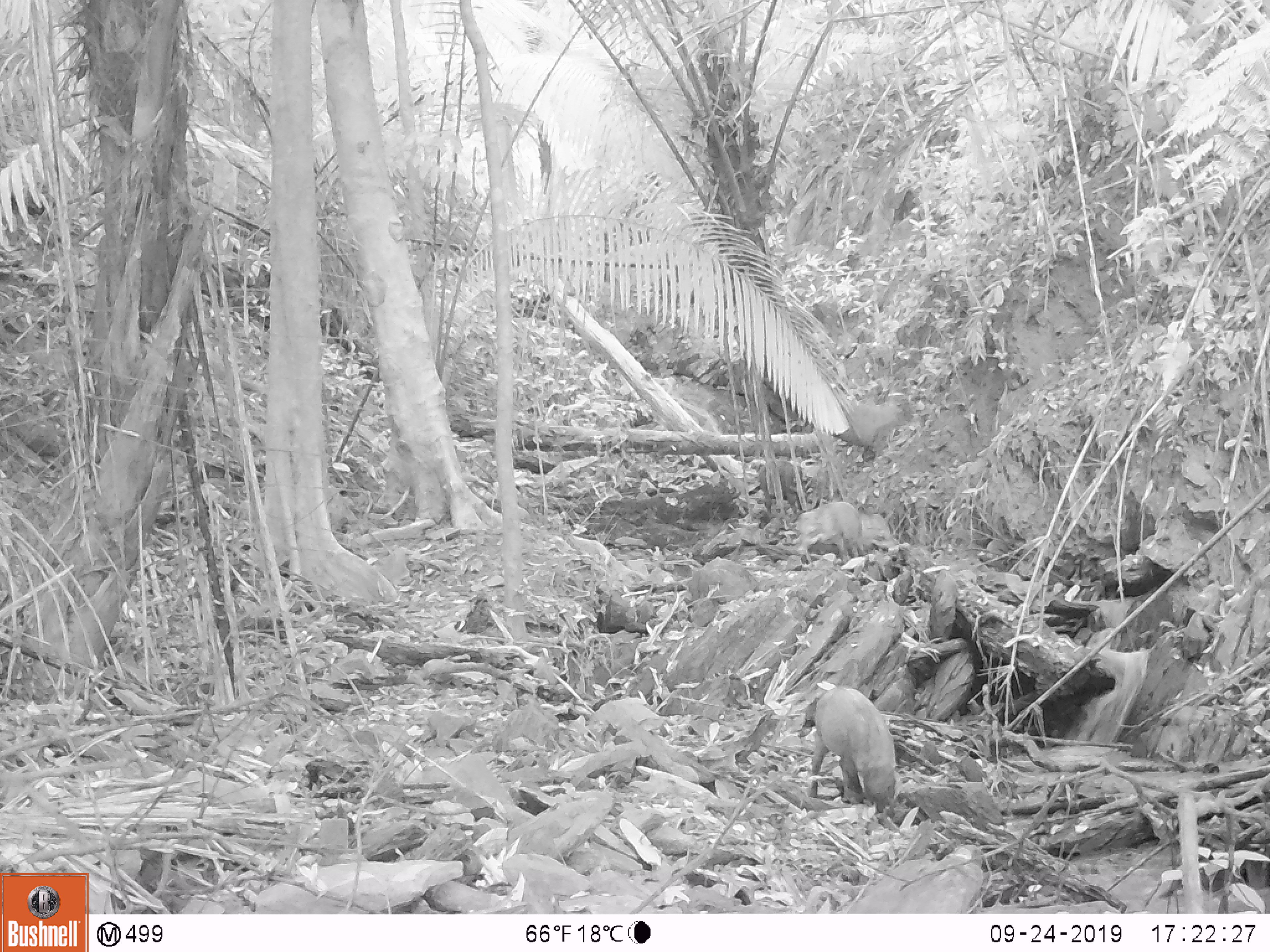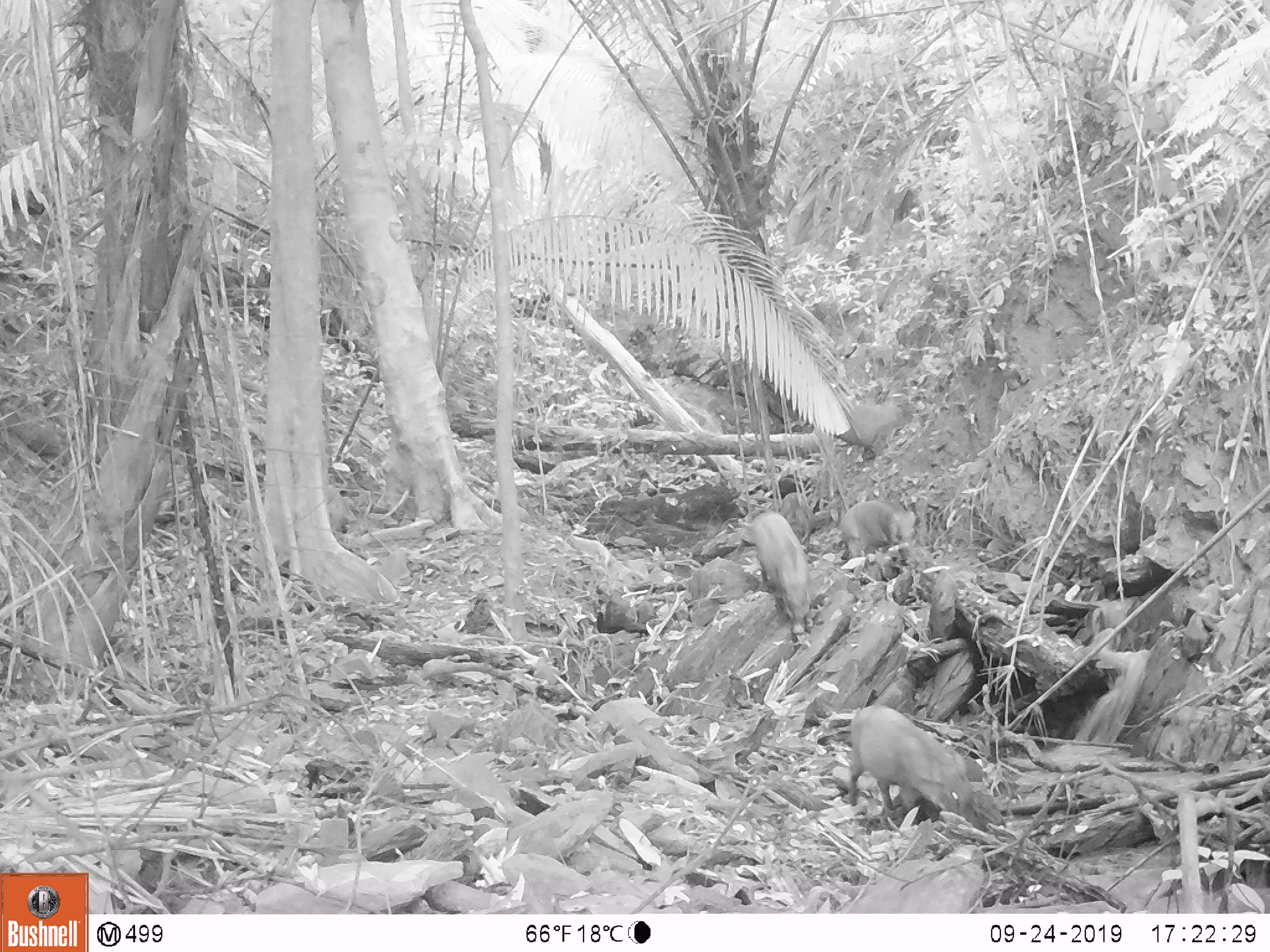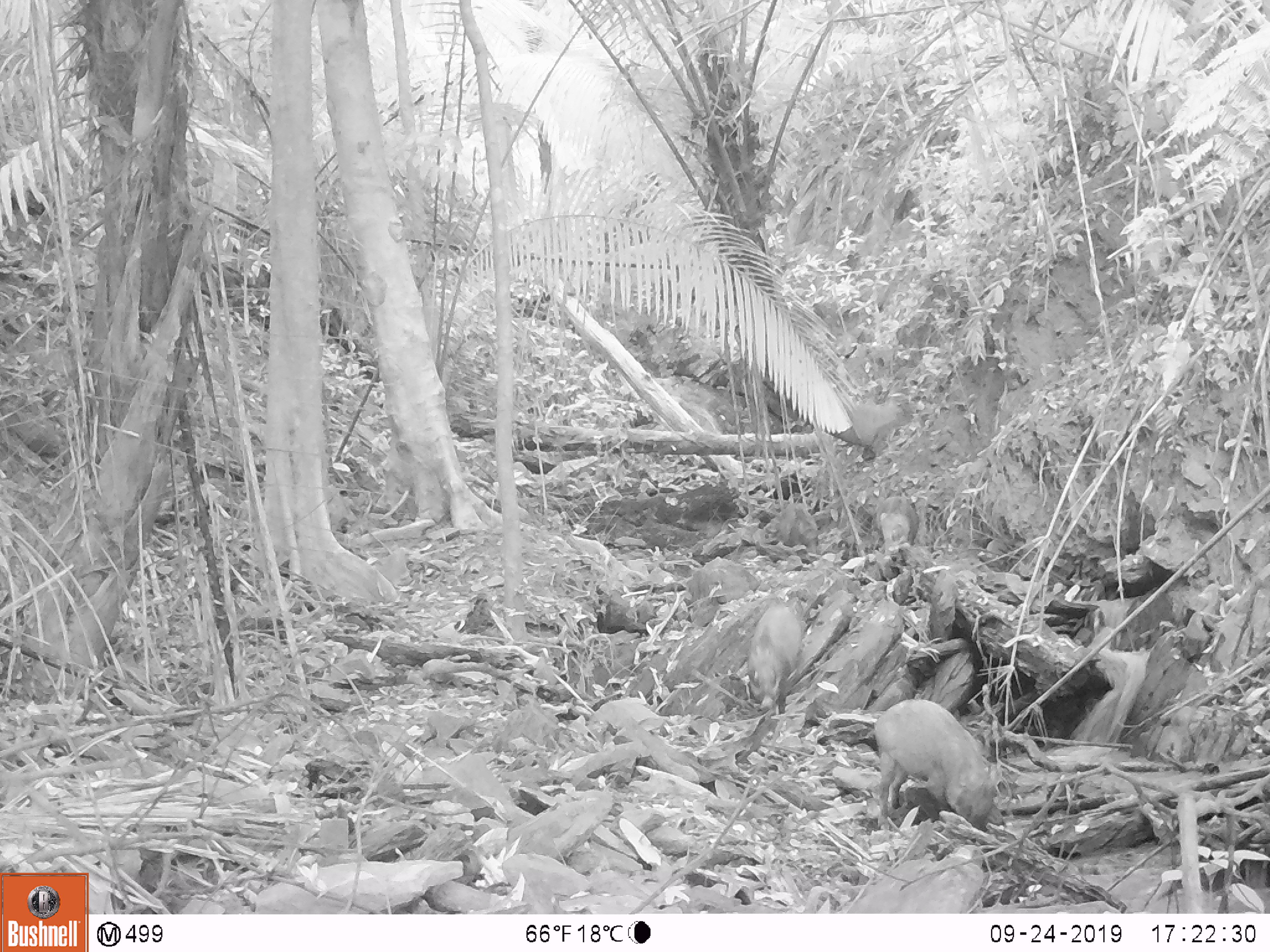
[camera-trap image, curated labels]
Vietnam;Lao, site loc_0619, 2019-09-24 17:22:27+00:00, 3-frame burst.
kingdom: Animalia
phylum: Chordata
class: Mammalia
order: Artiodactyla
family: Suidae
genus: Sus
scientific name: Sus scrofa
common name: eurasian wild pig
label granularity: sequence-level